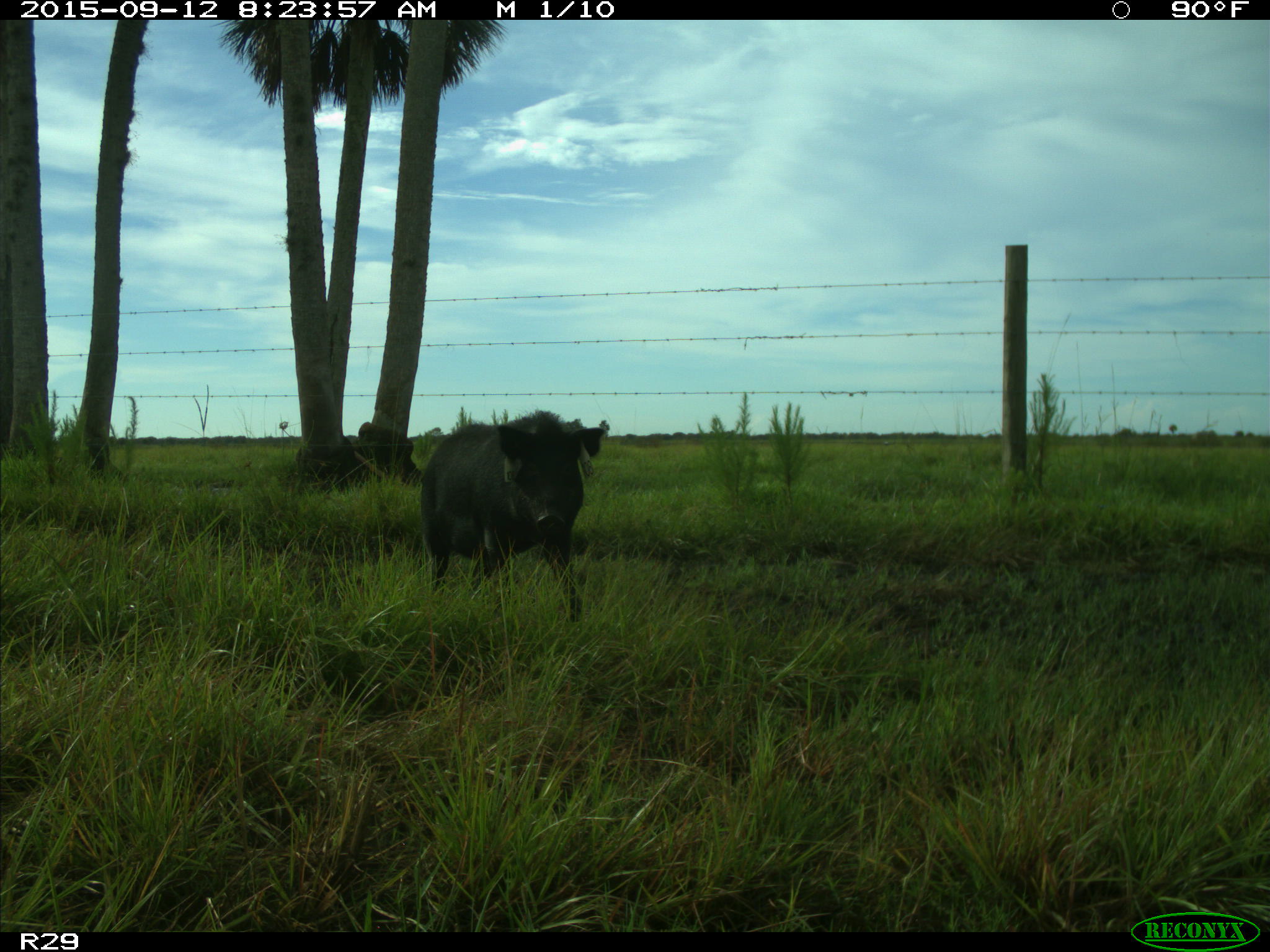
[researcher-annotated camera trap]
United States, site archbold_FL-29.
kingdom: Animalia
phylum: Chordata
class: Mammalia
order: Artiodactyla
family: Suidae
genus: Sus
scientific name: Sus scrofa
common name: wild boar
Sus scrofa (wild boar).